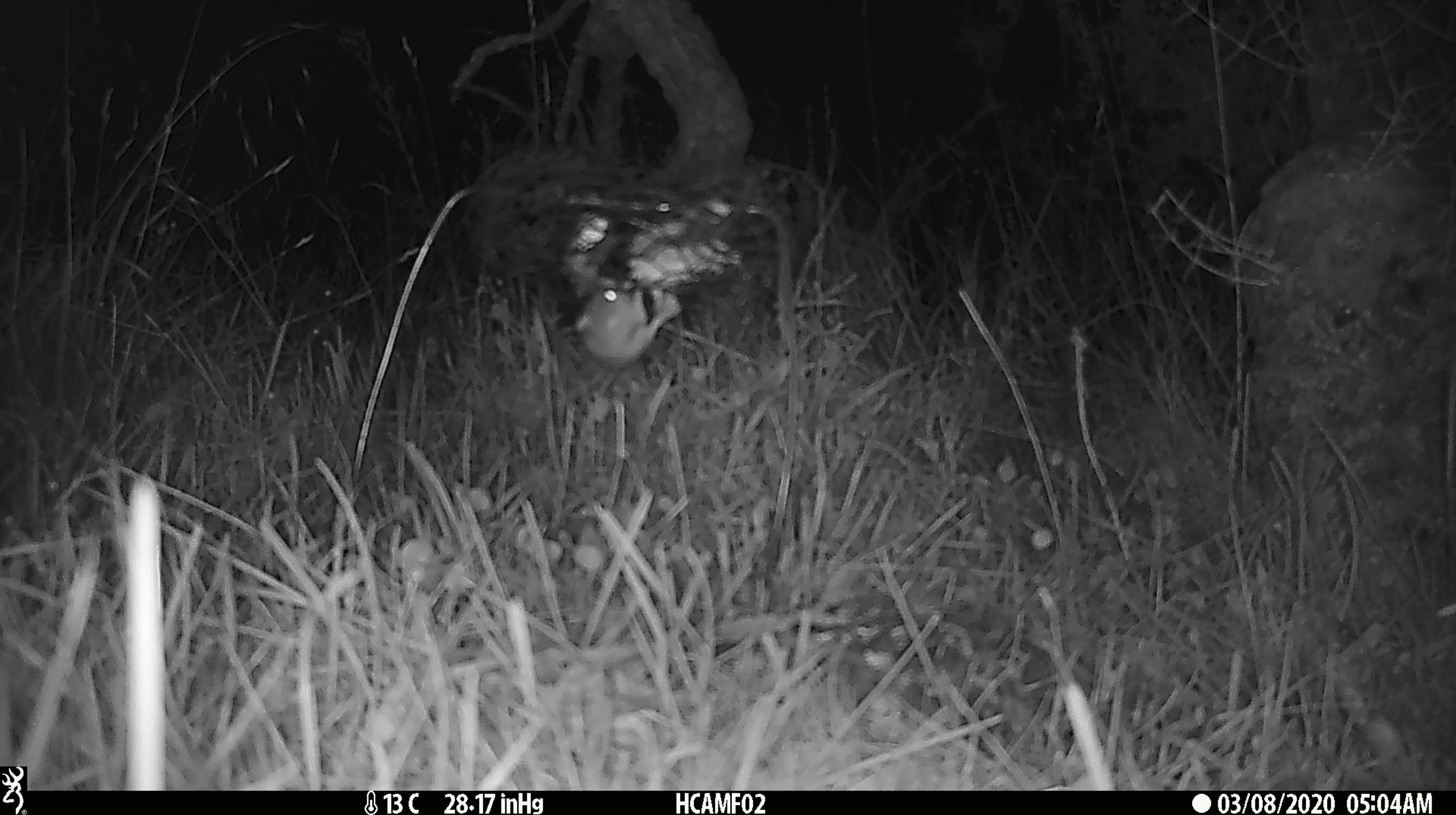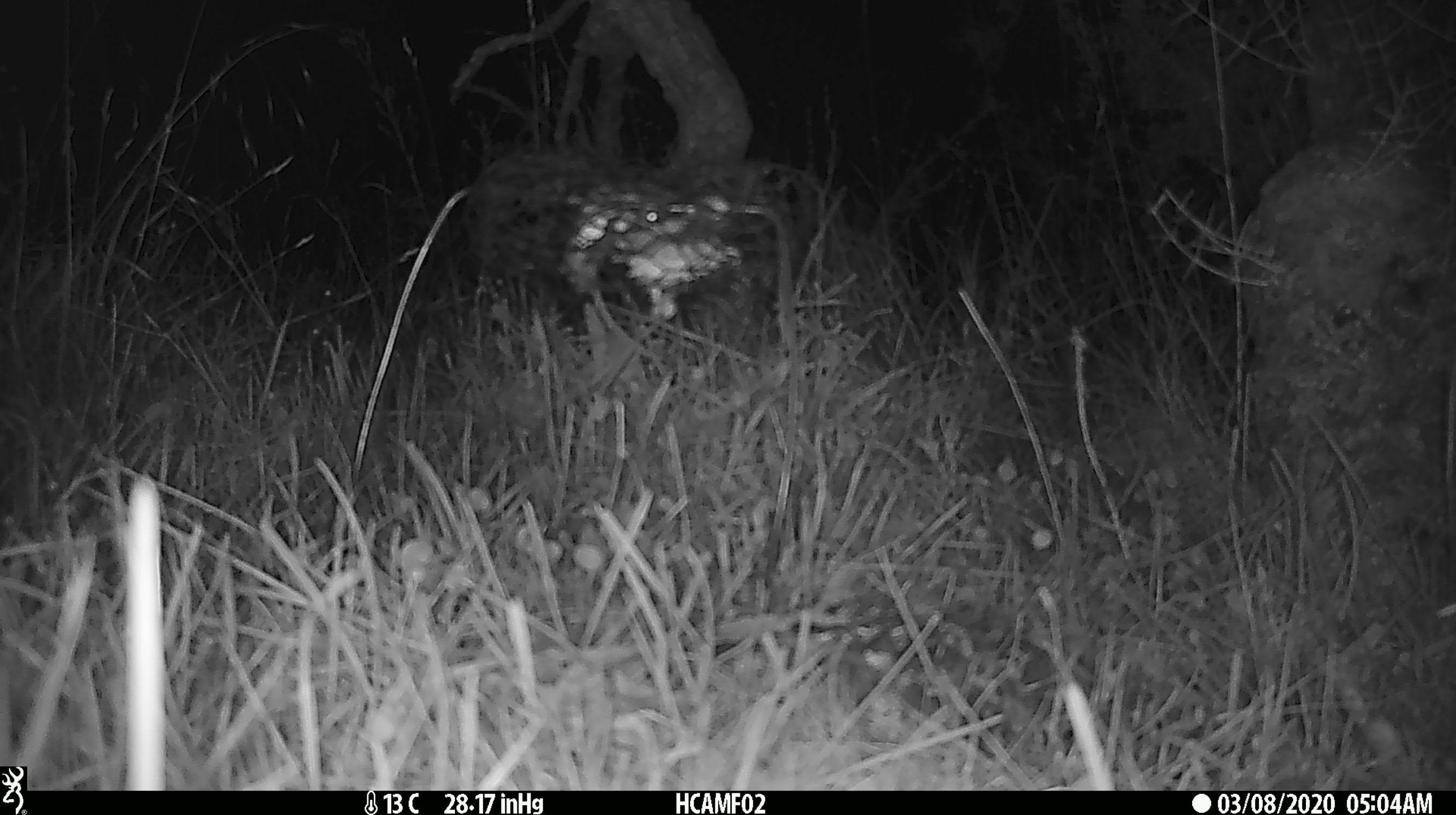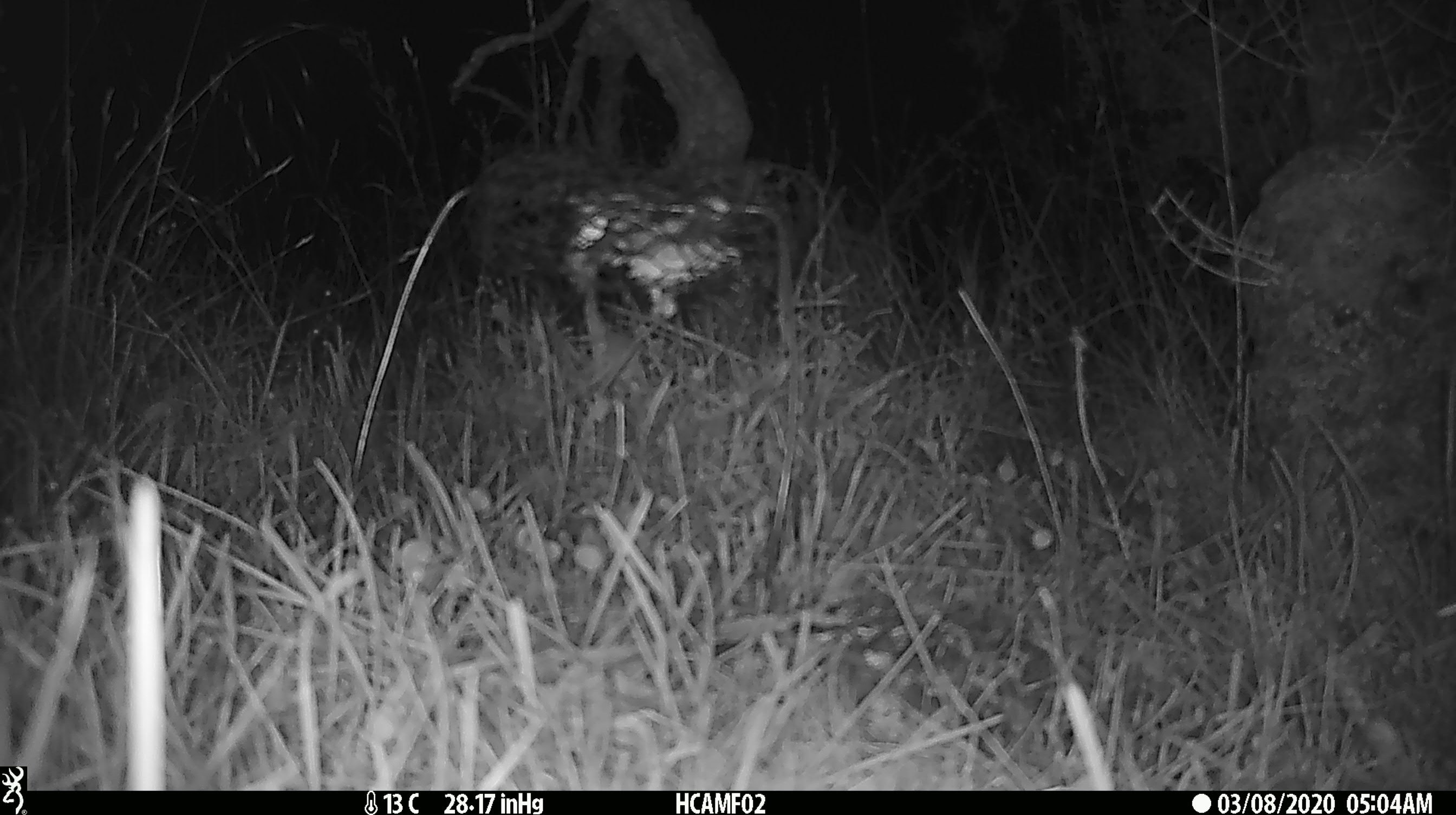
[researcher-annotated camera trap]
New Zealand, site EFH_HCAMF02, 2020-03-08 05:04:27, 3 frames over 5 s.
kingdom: Animalia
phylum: Chordata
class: Mammalia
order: Rodentia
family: Muridae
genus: Mus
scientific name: Mus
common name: mouse